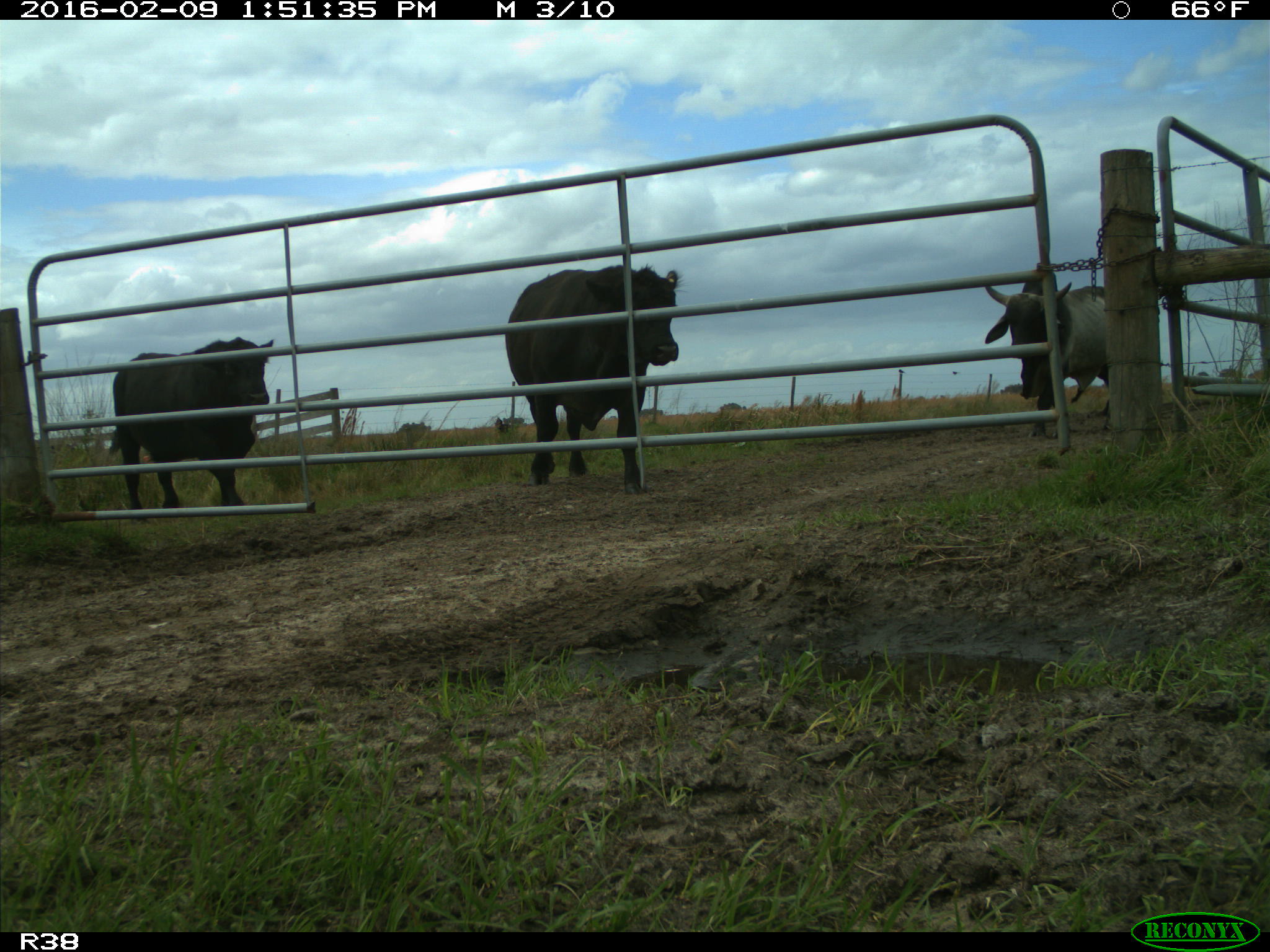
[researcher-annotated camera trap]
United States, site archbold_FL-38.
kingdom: Animalia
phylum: Chordata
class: Mammalia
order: Artiodactyla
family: Bovidae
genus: Bos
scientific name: Bos taurus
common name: domestic cow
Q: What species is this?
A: Bos taurus (domestic cow).